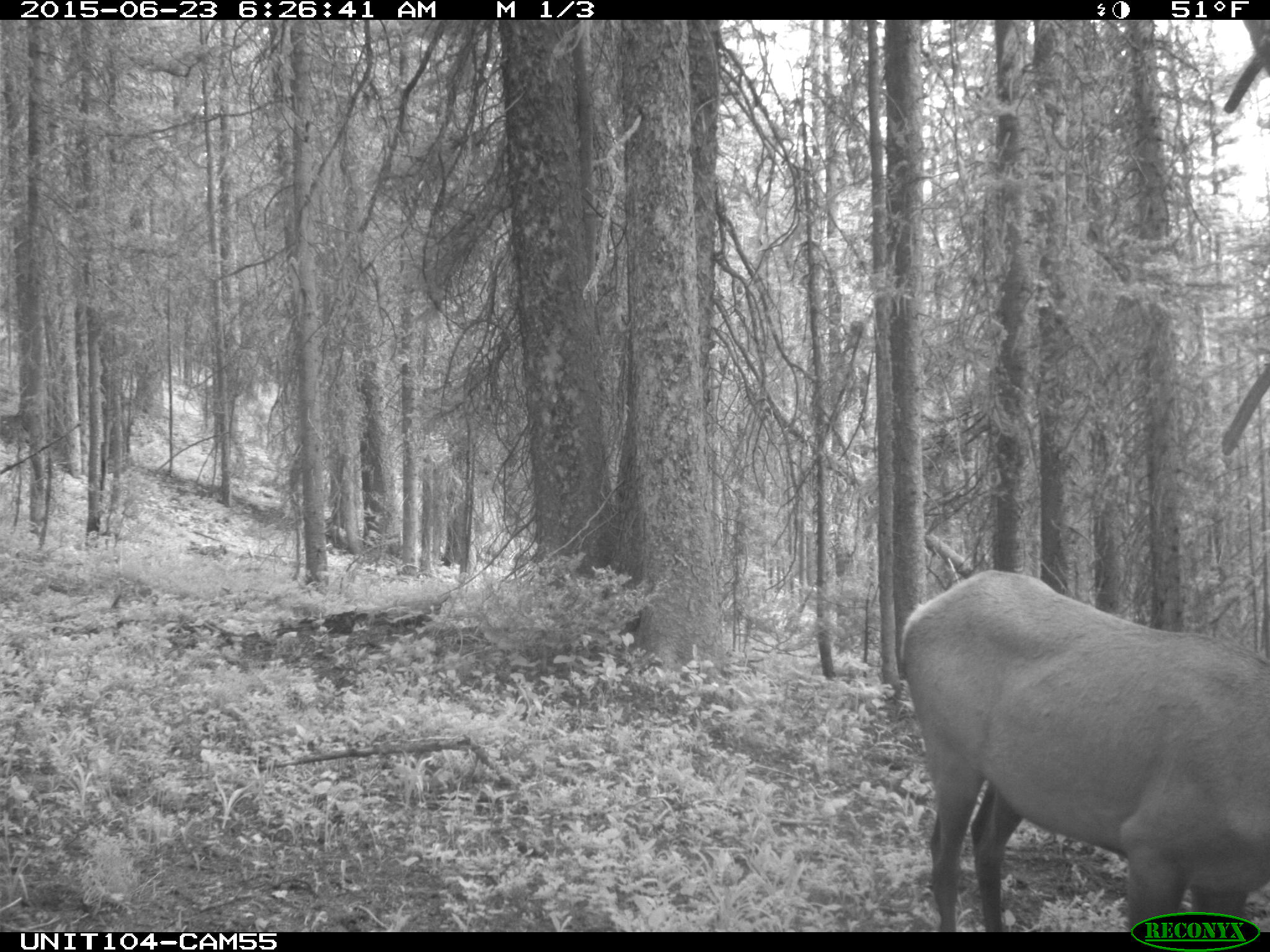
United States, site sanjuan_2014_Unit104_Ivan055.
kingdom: Animalia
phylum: Chordata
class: Mammalia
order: Artiodactyla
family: Cervidae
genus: Cervus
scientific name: Cervus elaphus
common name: red deer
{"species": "Cervus elaphus (red deer)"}